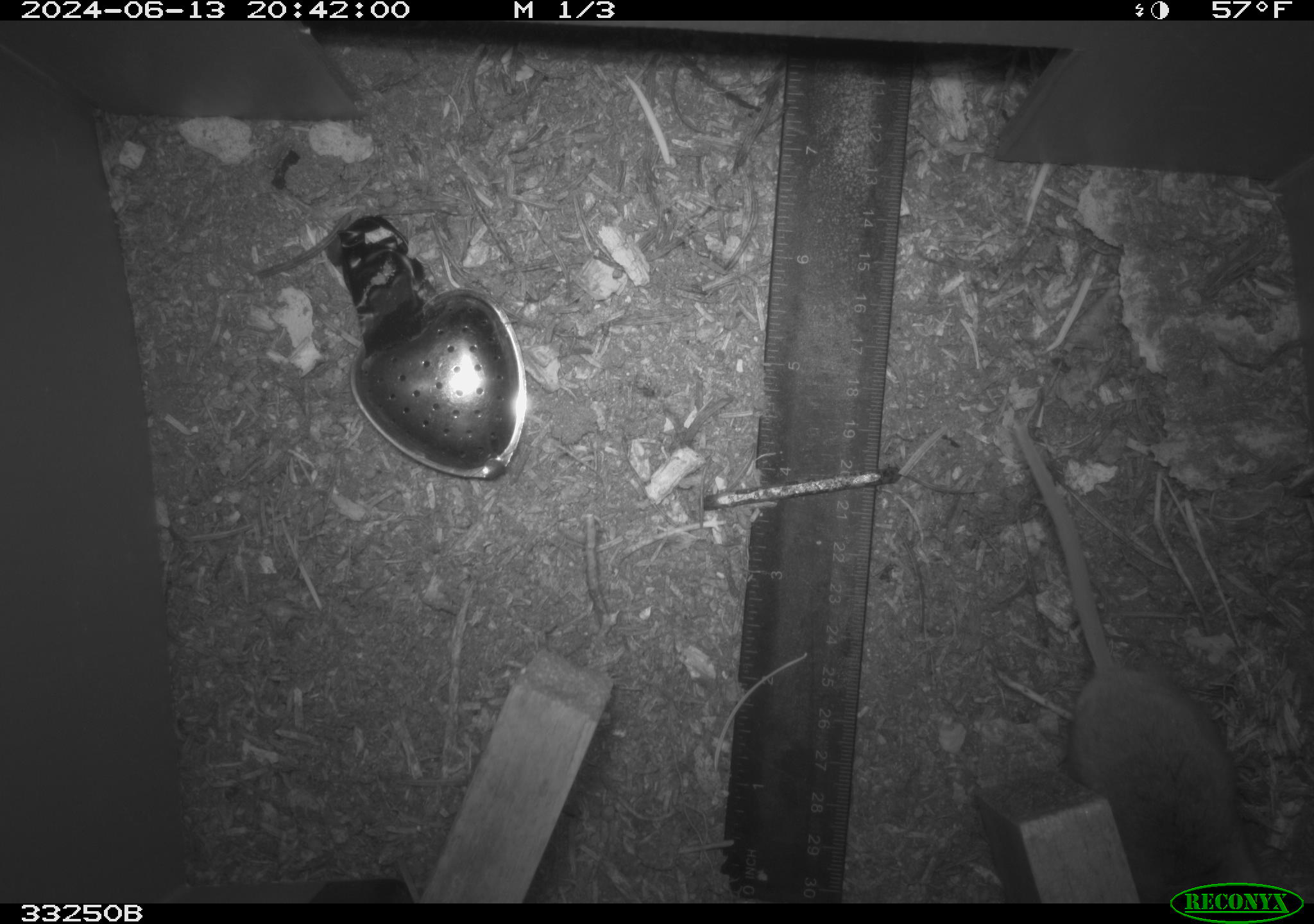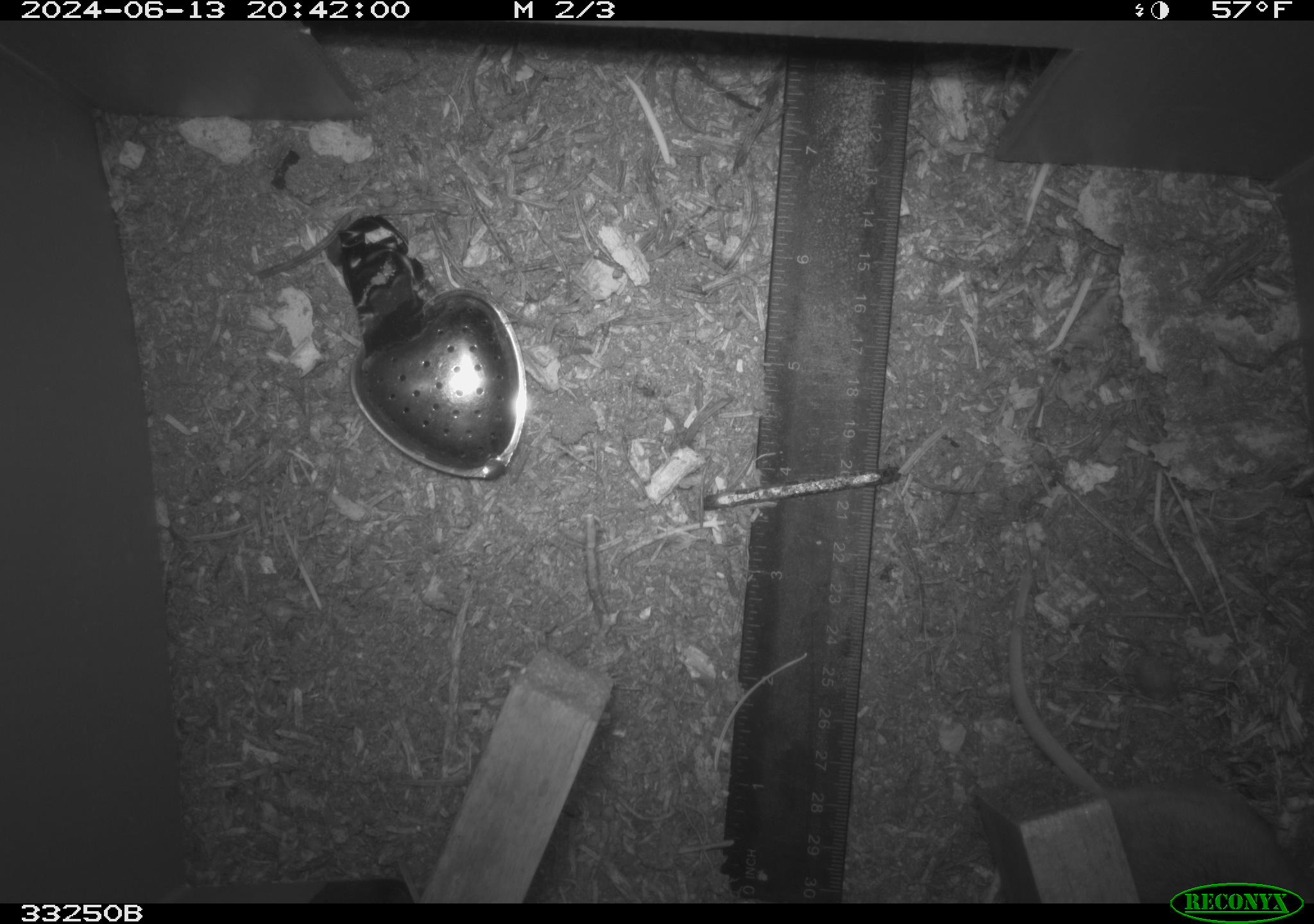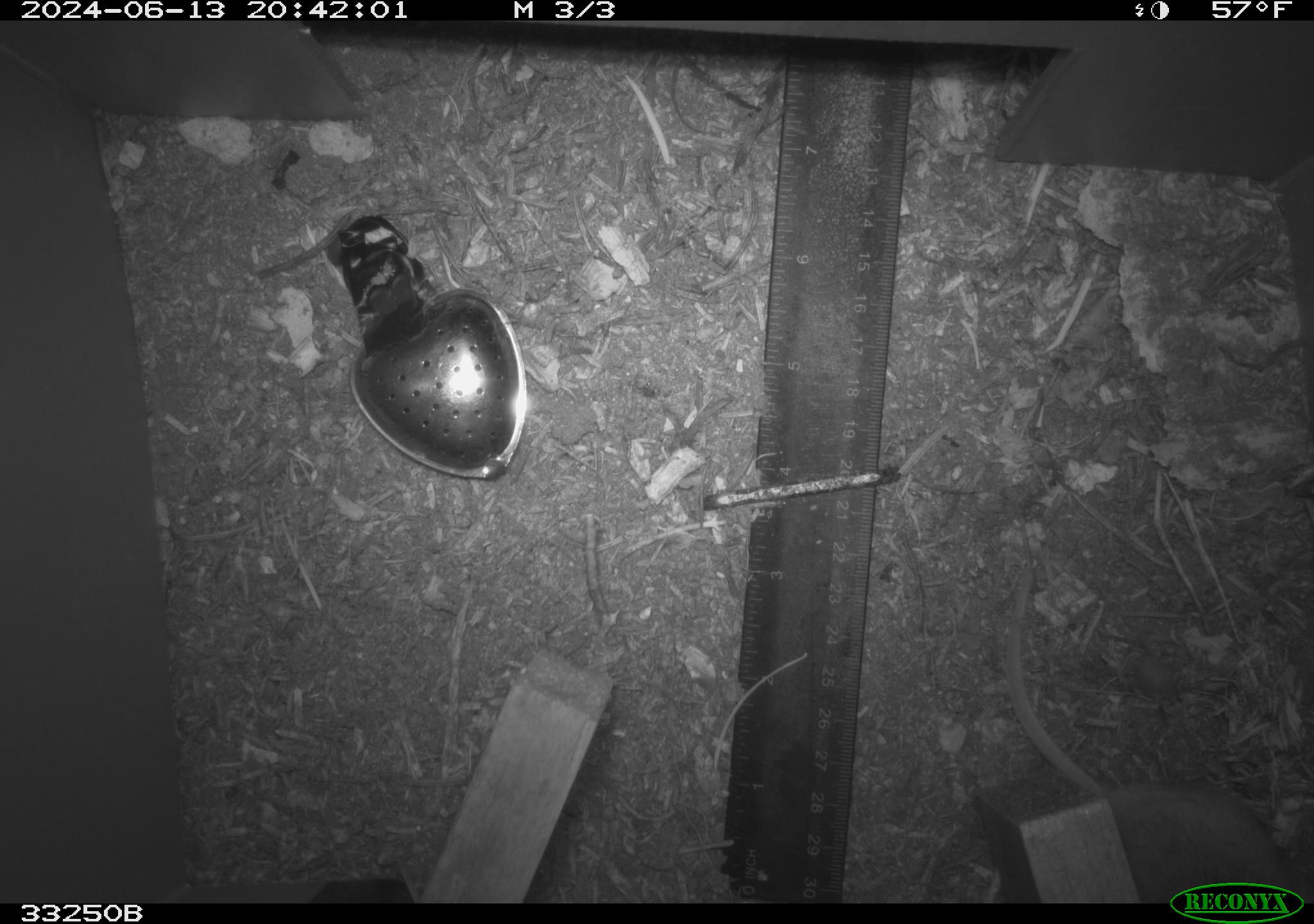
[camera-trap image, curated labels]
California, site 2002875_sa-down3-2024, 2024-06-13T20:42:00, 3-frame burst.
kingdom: Animalia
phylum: Chordata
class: Mammalia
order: Rodentia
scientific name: Rodentia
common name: rodent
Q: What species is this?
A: Rodent (Rodentia).